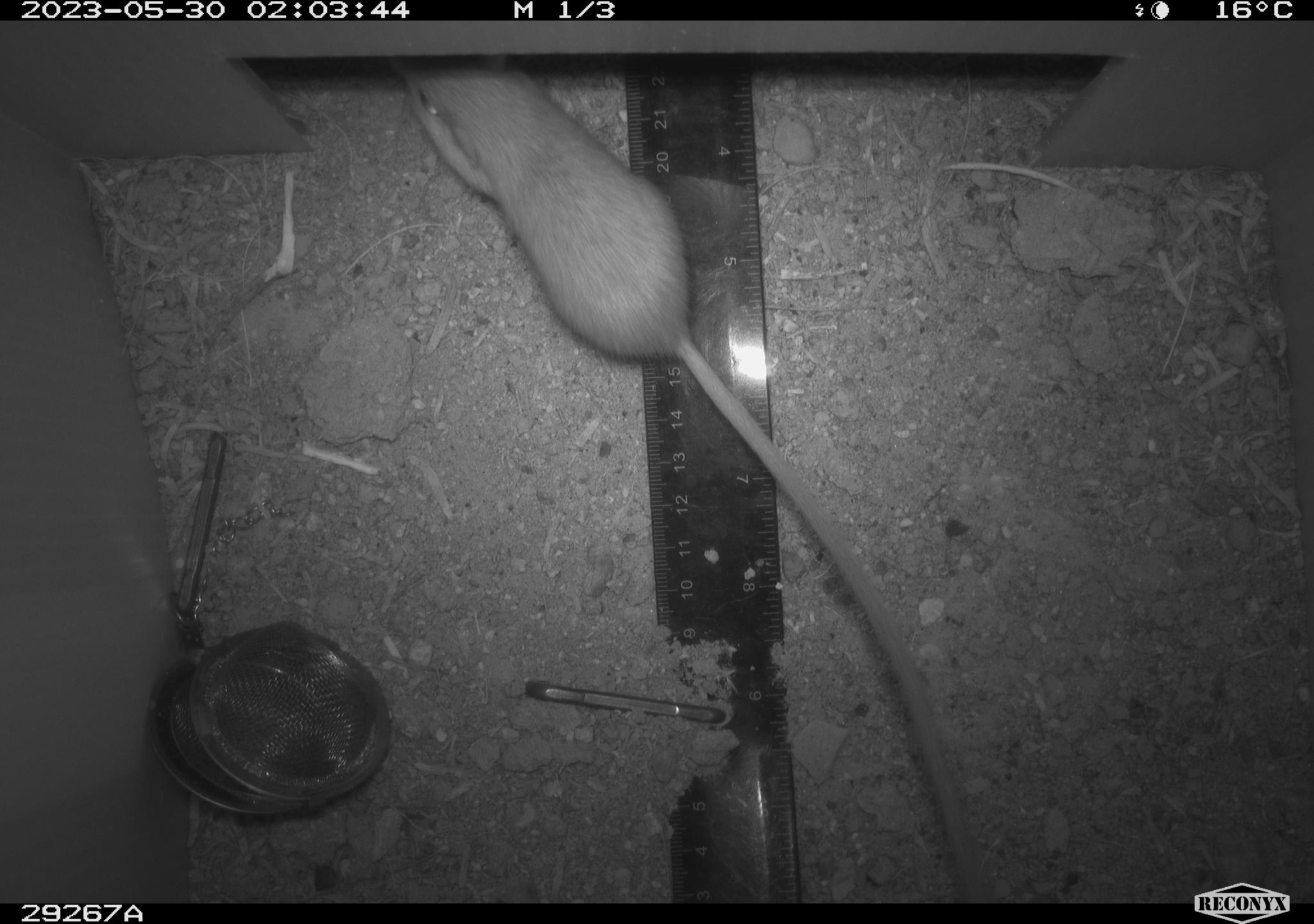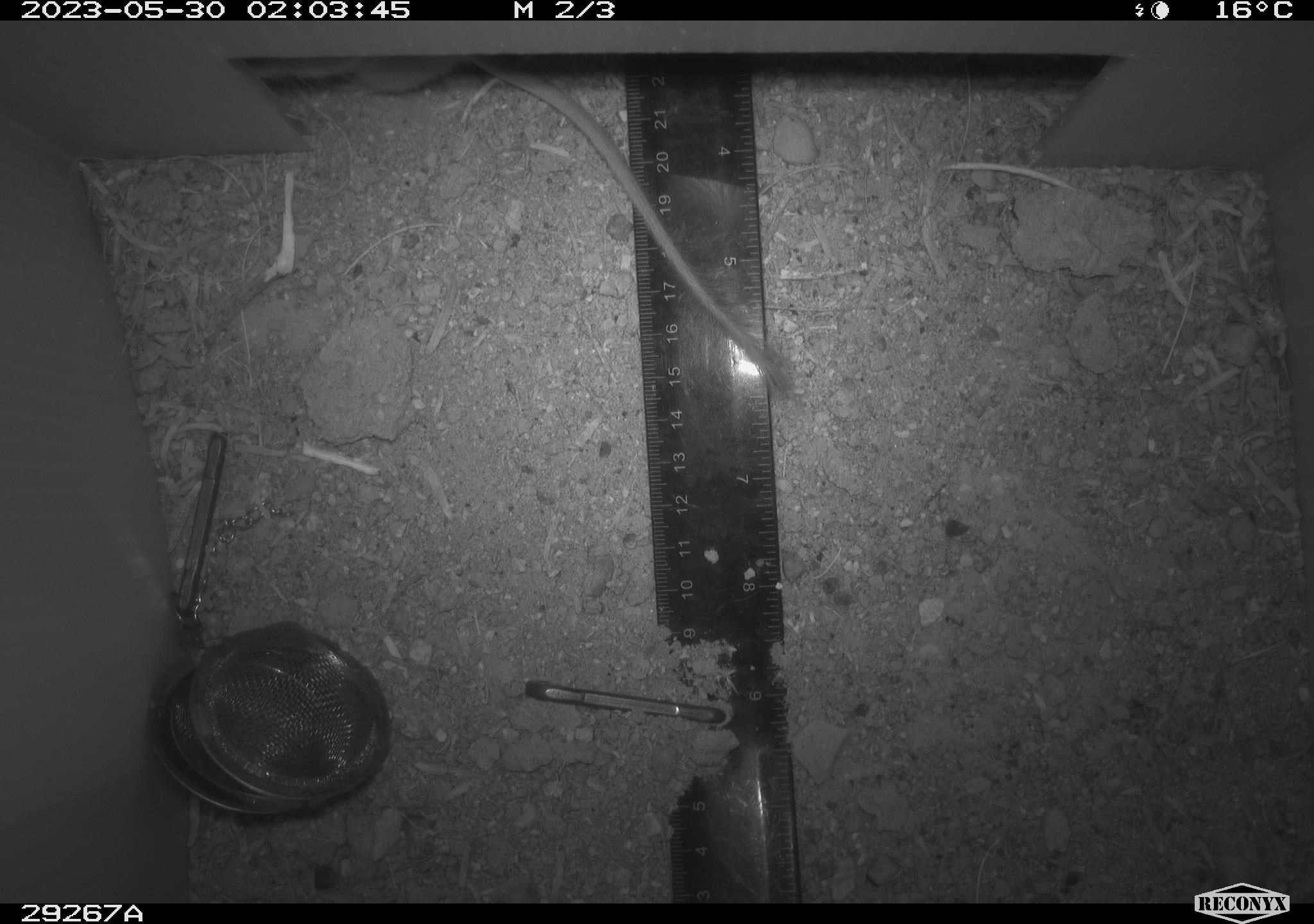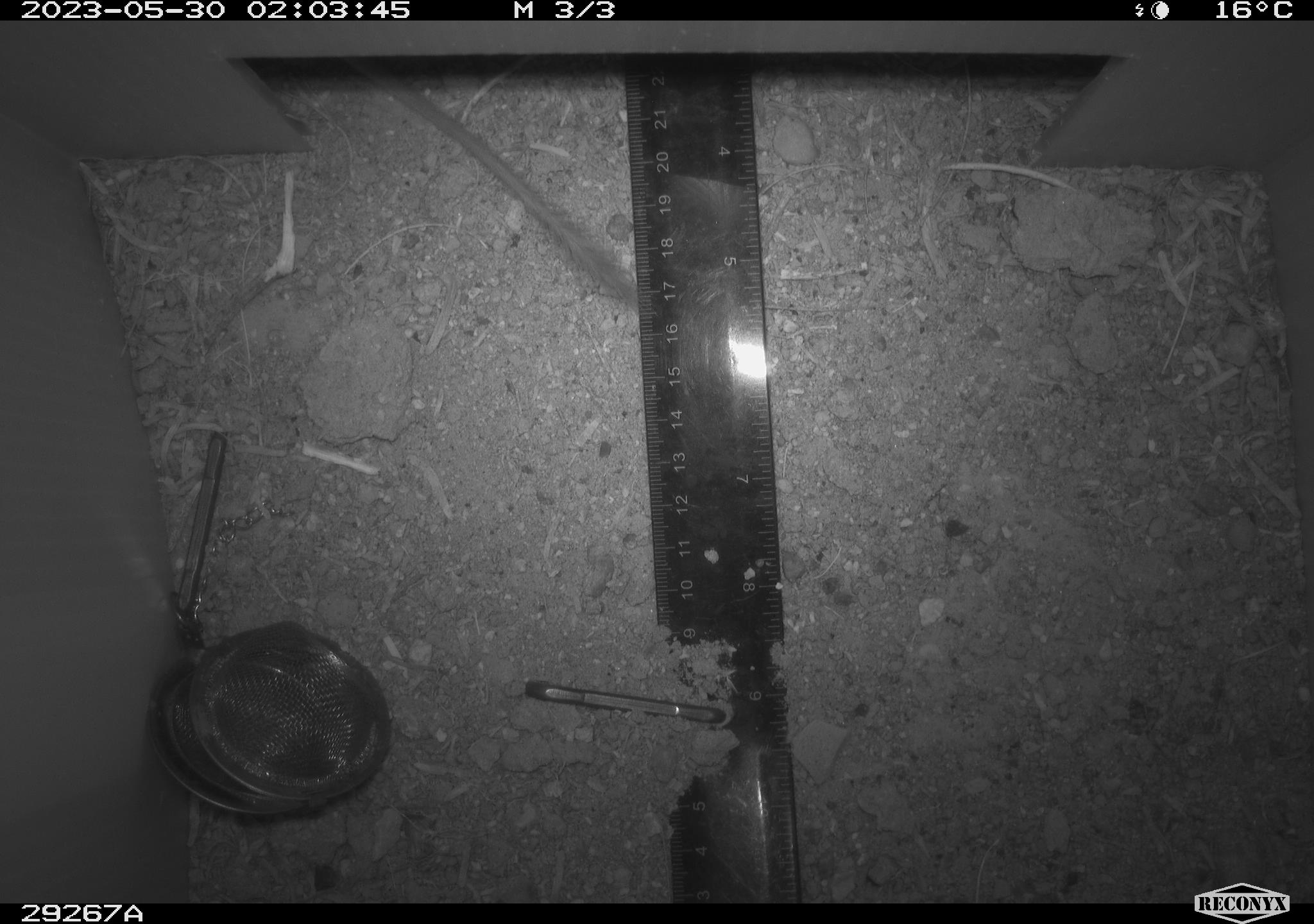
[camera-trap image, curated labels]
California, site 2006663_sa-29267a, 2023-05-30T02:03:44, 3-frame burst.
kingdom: Animalia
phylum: Chordata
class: Mammalia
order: Rodentia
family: Heteromyidae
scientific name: Heteromyidae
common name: kangaroo rats and pocket mice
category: heteromyidae family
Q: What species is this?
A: Heteromyidae family (kangaroo rats and pocket mice) (Heteromyidae).